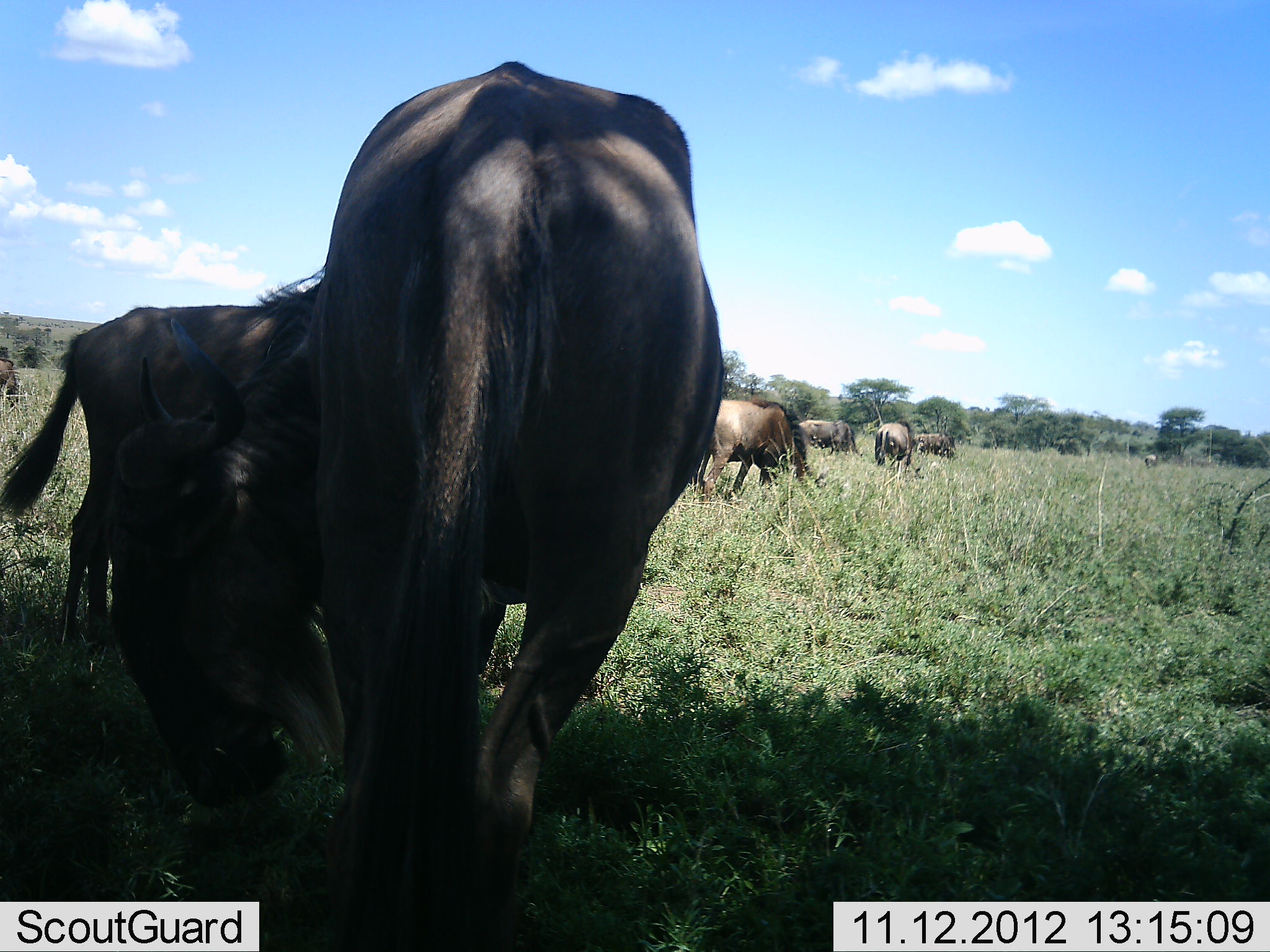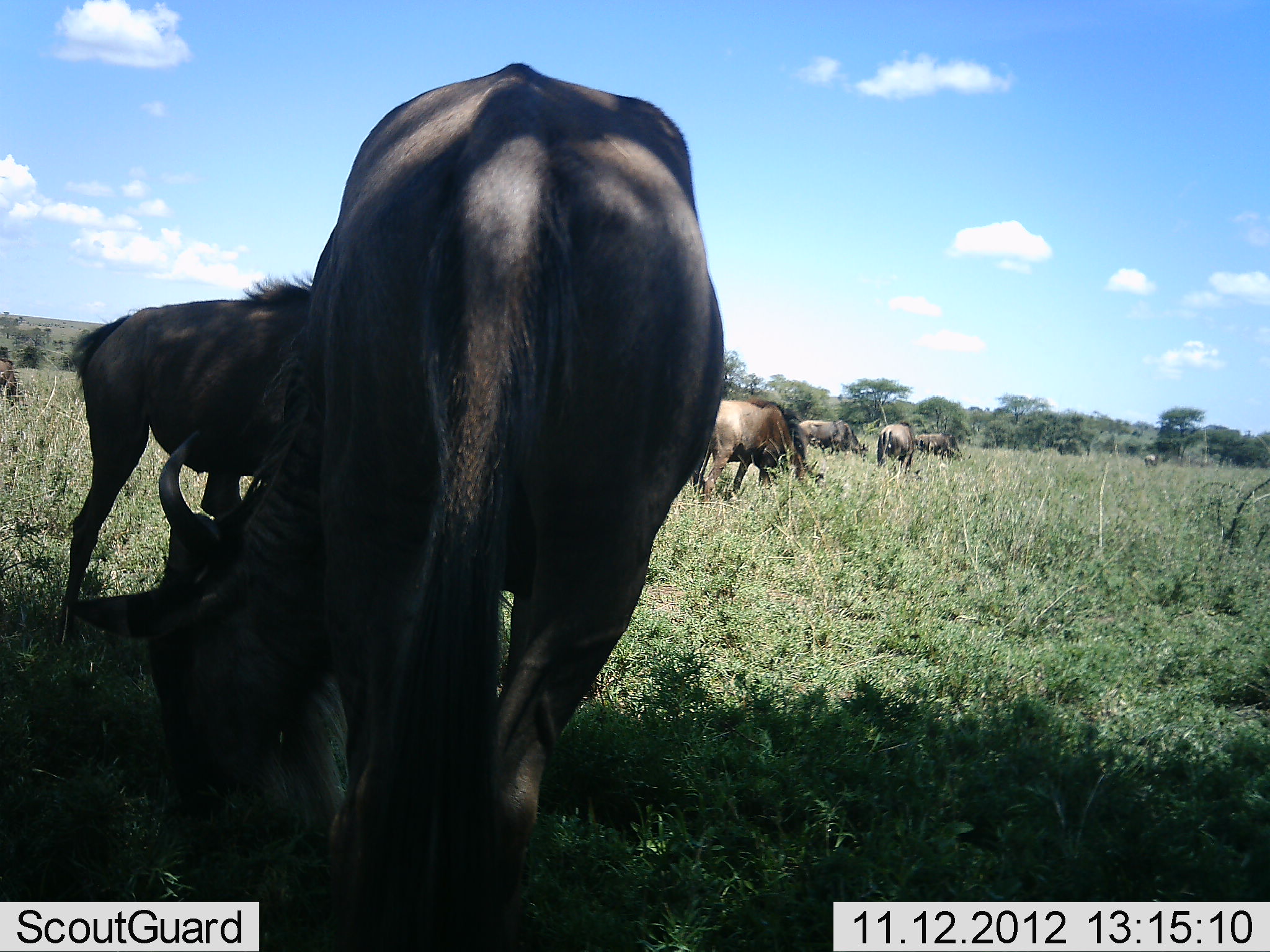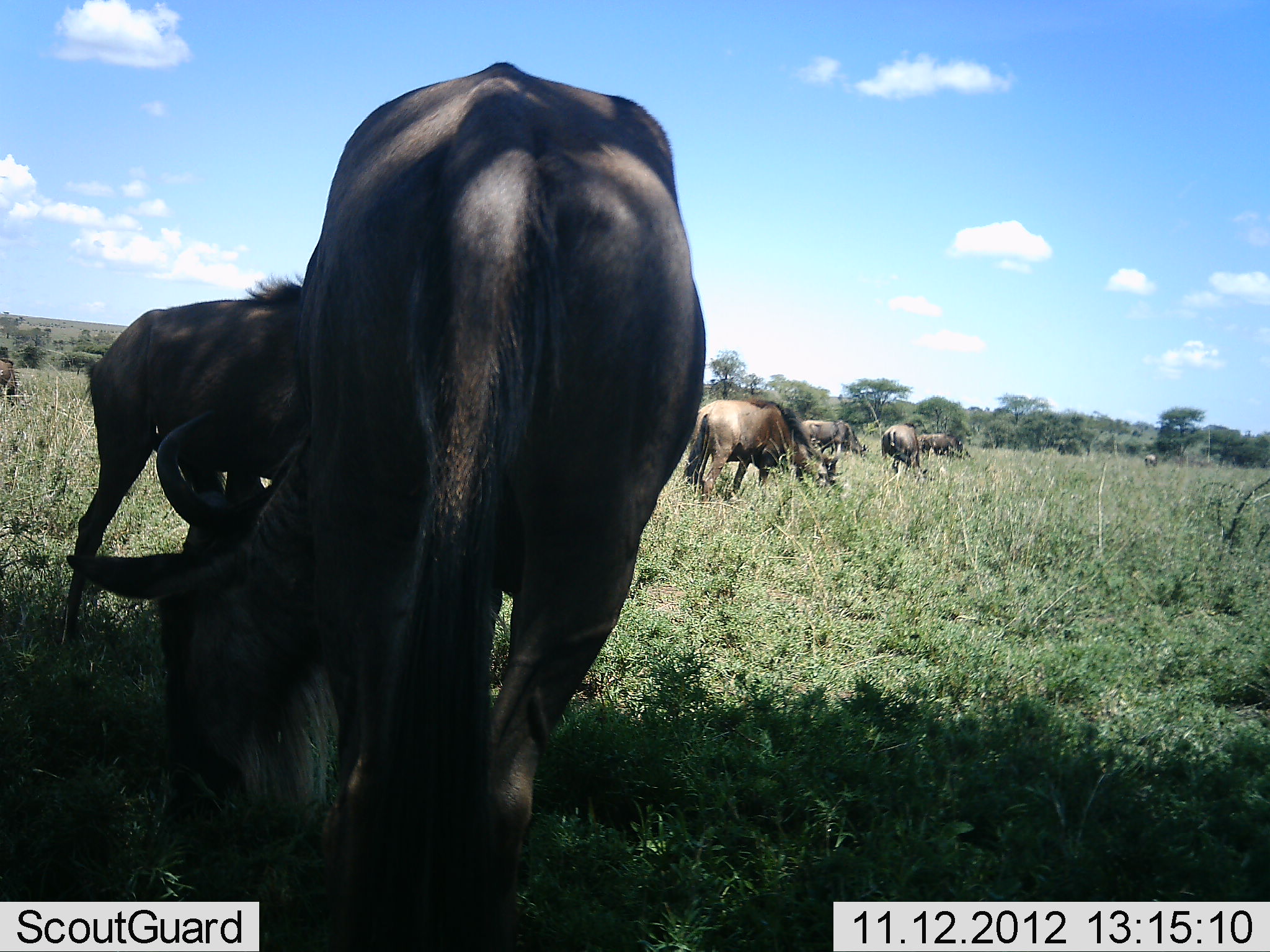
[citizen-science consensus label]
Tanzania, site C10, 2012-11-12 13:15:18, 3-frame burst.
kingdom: Animalia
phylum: Chordata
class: Mammalia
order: Artiodactyla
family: Bovidae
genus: Connochaetes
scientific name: Connochaetes taurinus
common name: blue wildebeest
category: wildebeest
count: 8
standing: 20%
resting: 10%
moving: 0%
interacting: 0%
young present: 0%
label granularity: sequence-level